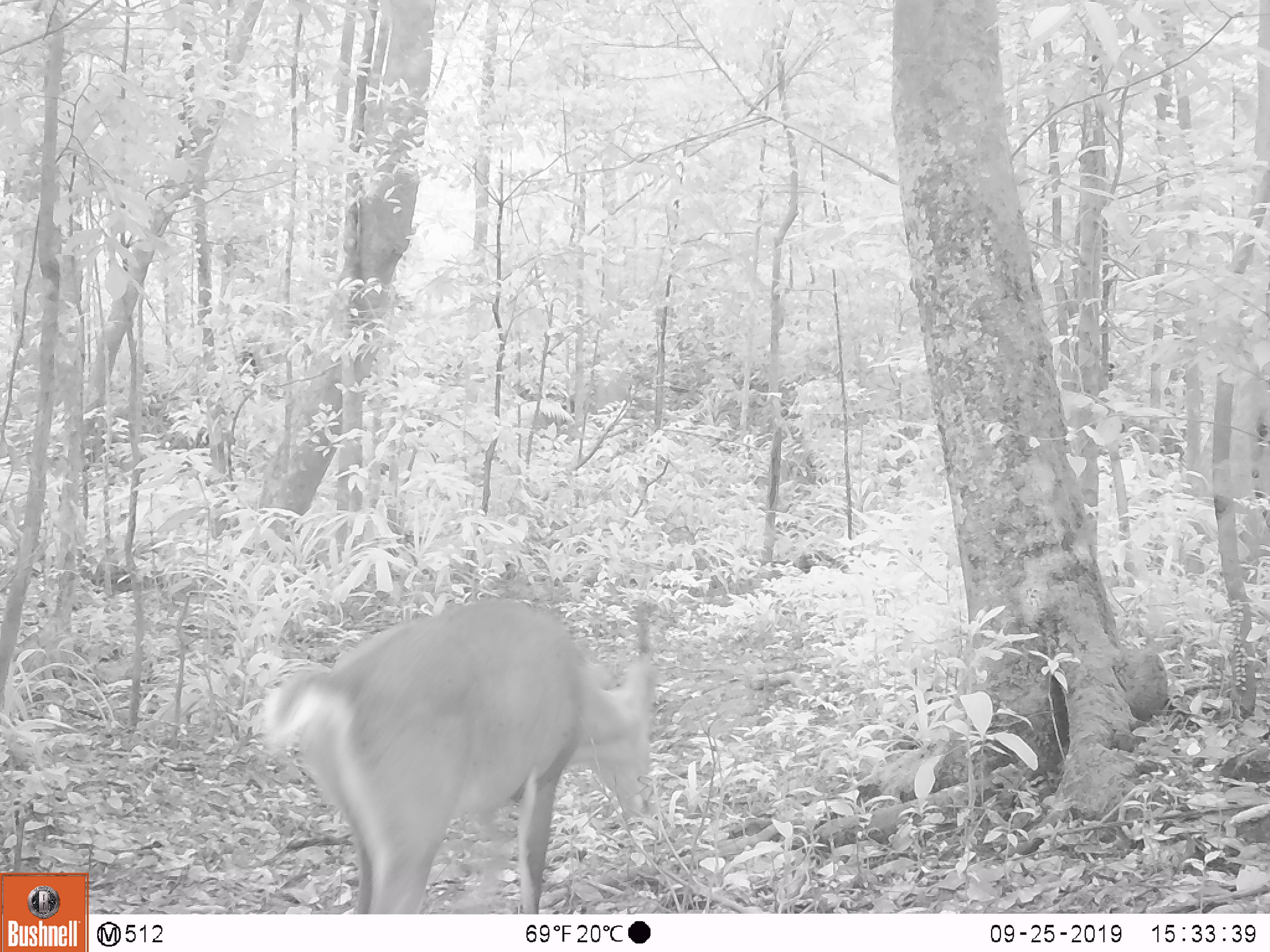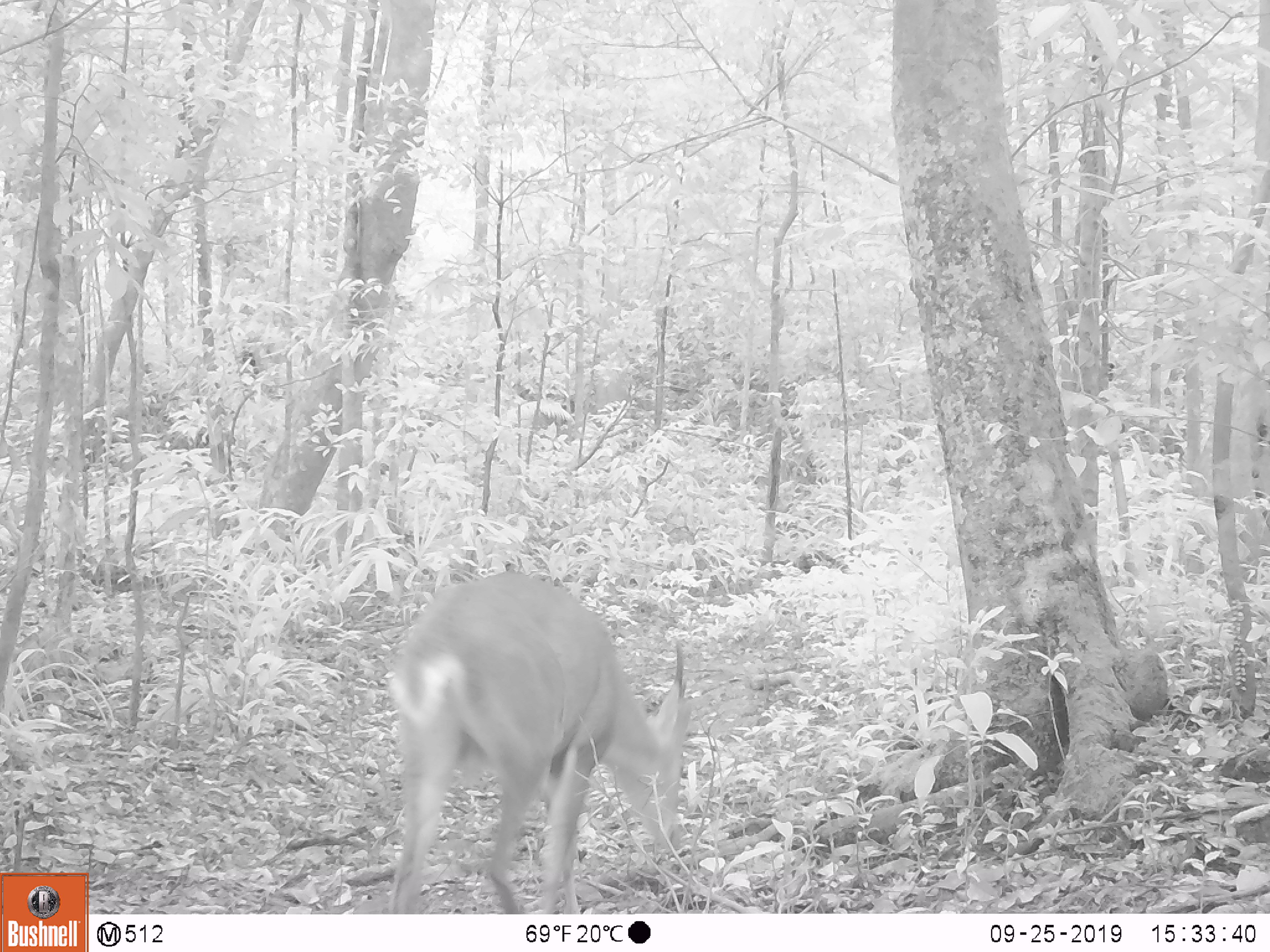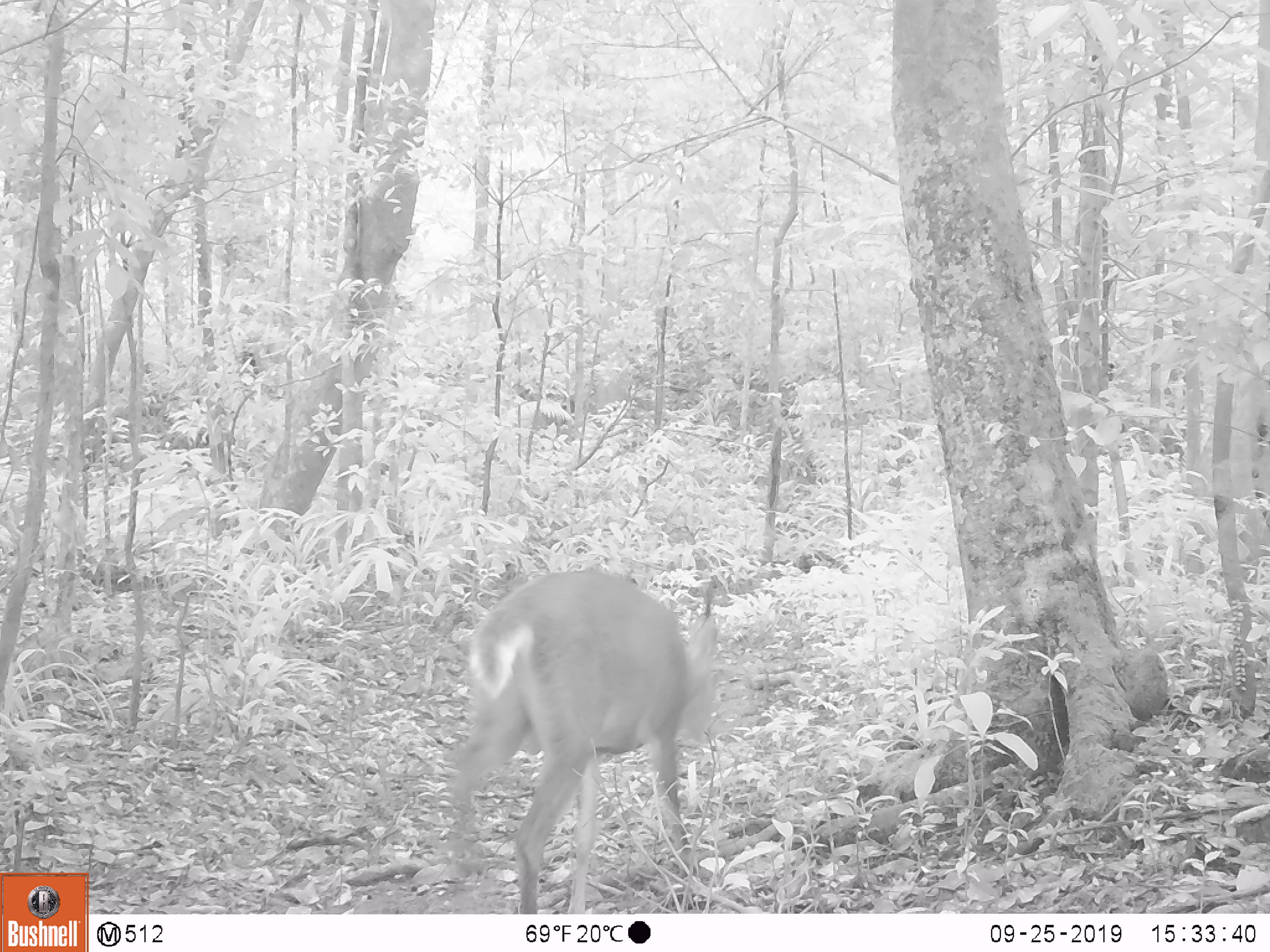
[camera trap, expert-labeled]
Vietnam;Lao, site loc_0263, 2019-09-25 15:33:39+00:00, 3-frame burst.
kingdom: Animalia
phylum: Chordata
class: Mammalia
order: Artiodactyla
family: Cervidae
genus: Muntiacus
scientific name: Muntiacus vuquangensis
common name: large-antlered muntjac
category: large antlered muntjac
Large antlered muntjac (large-antlered muntjac) (Muntiacus vuquangensis). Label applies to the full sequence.